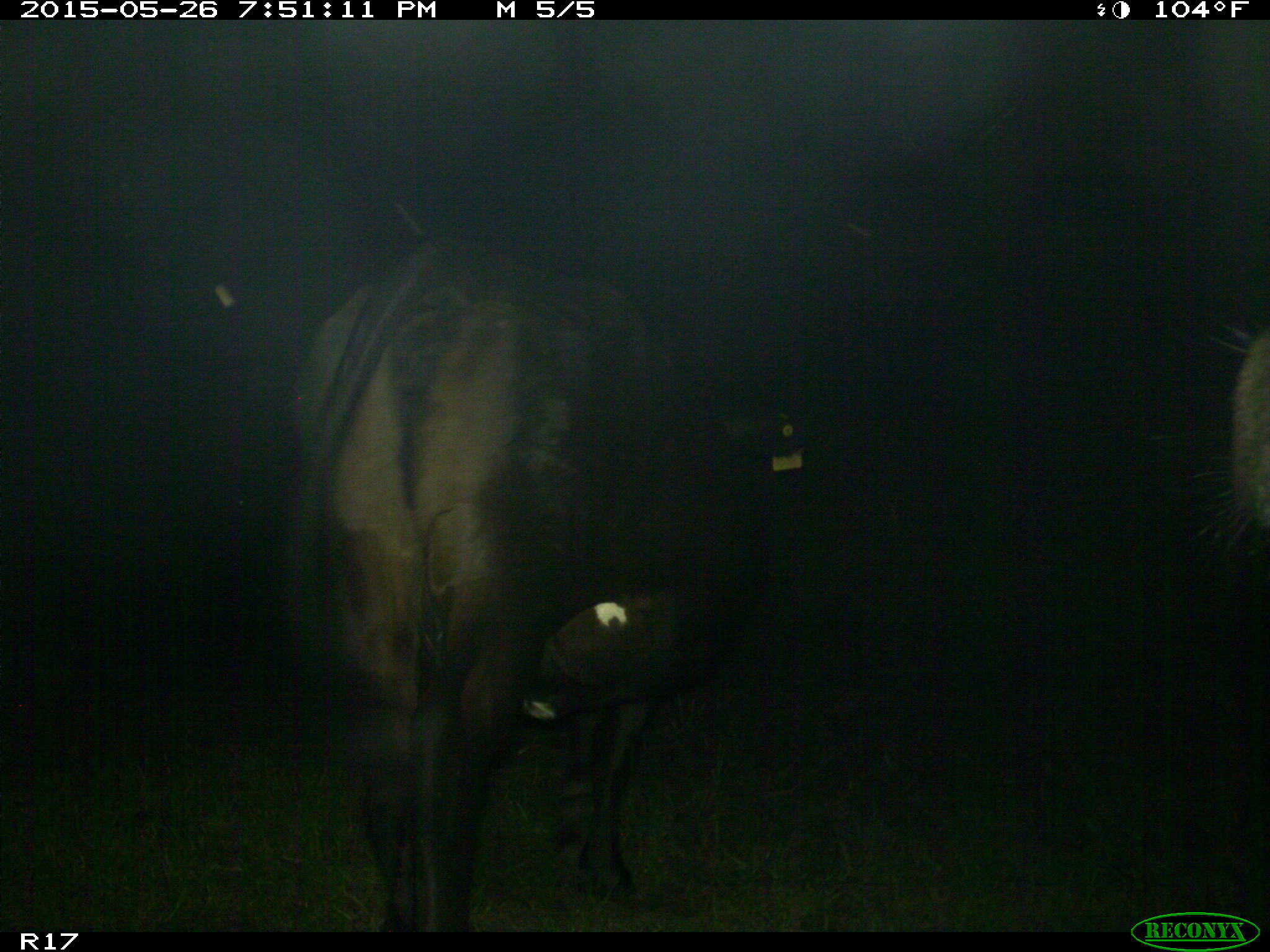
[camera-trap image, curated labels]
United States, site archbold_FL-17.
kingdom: Animalia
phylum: Chordata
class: Mammalia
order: Artiodactyla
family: Bovidae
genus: Bos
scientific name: Bos taurus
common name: domestic cow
Bos taurus (domestic cow).